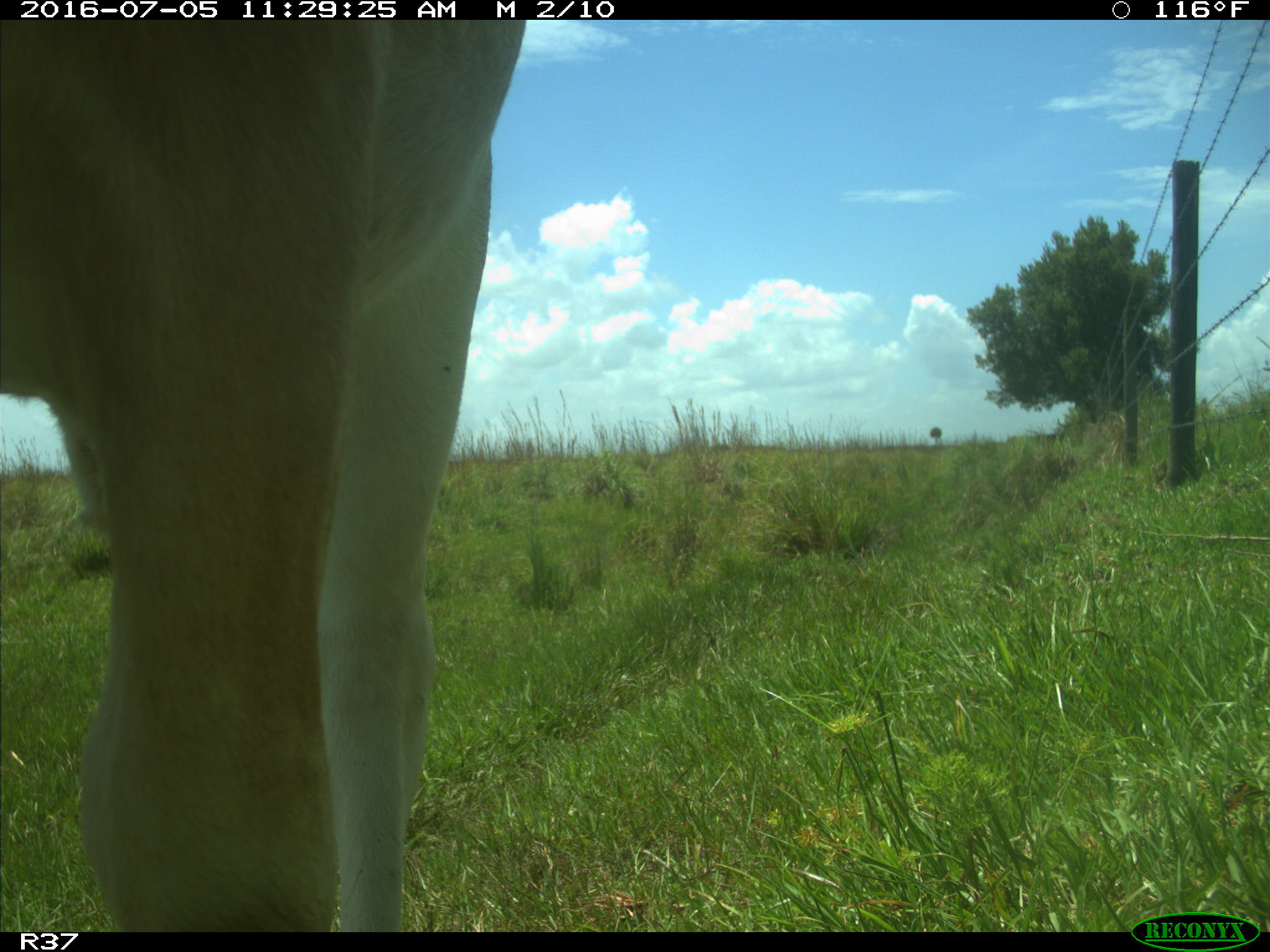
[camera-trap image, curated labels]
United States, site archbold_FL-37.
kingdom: Animalia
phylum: Chordata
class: Mammalia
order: Artiodactyla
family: Bovidae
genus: Bos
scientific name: Bos taurus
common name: domestic cow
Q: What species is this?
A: Bos taurus (domestic cow).